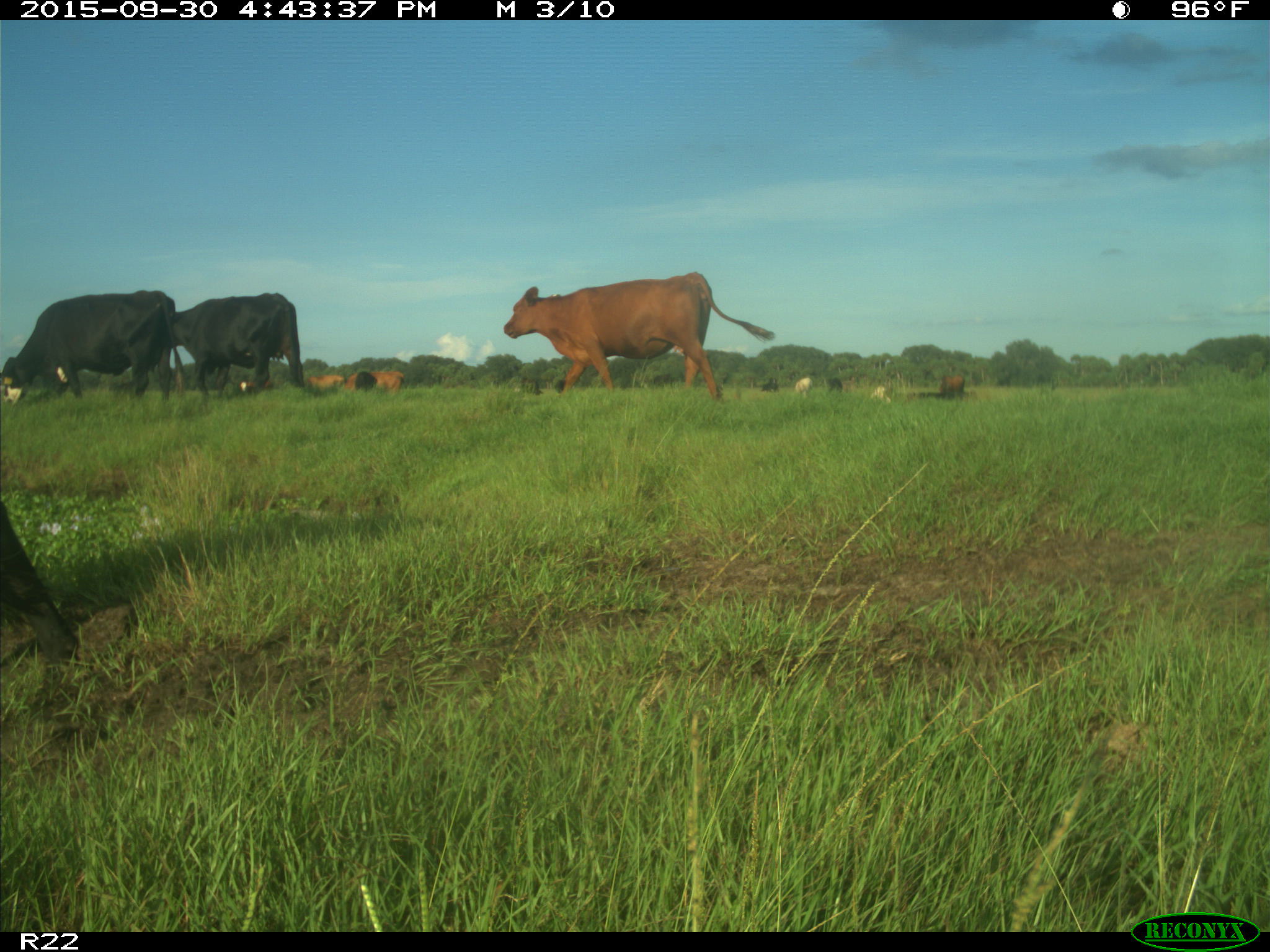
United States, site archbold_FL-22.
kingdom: Animalia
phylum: Chordata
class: Mammalia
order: Artiodactyla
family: Bovidae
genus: Bos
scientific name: Bos taurus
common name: domestic cow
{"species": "Bos taurus (domestic cow)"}